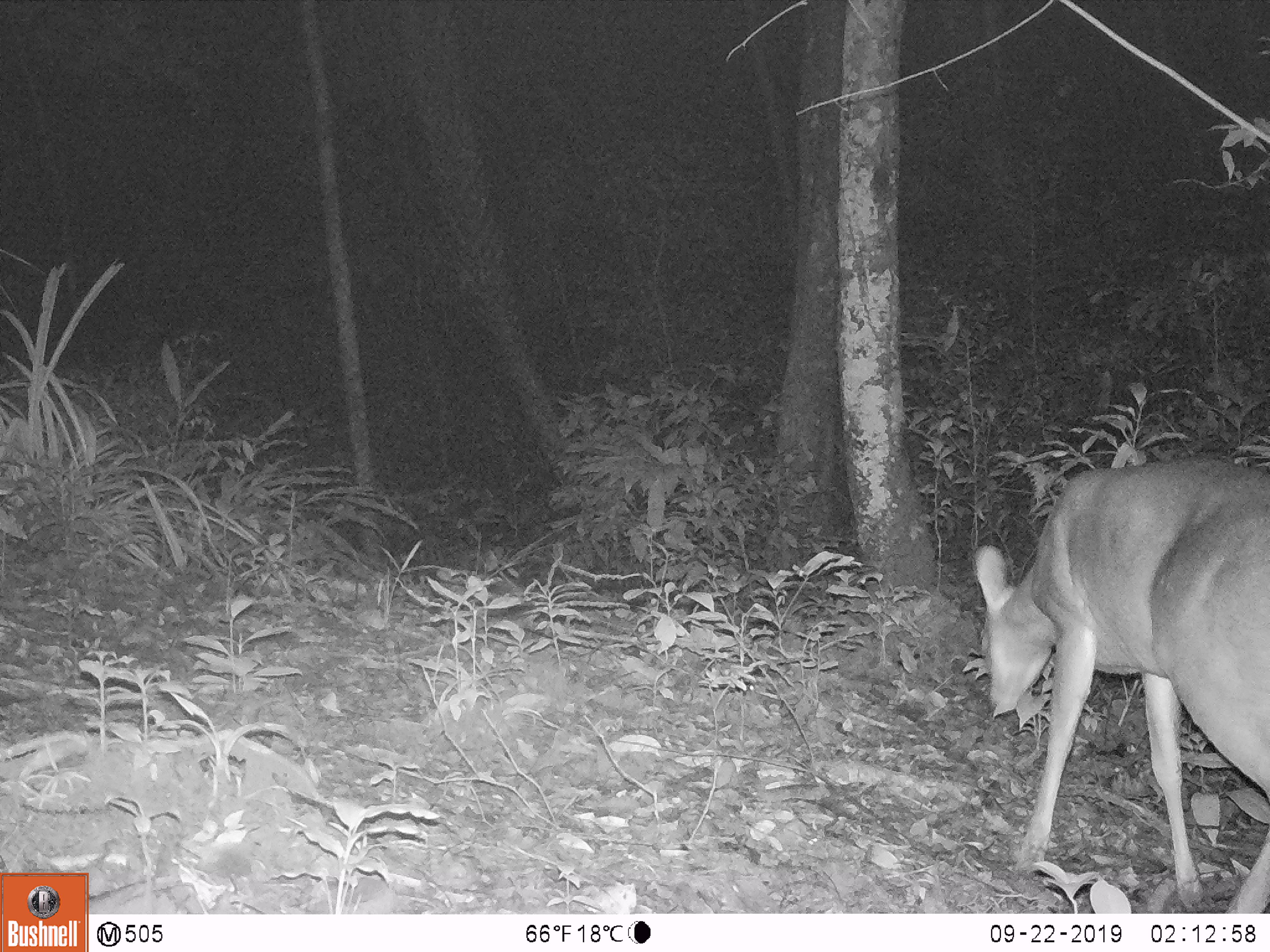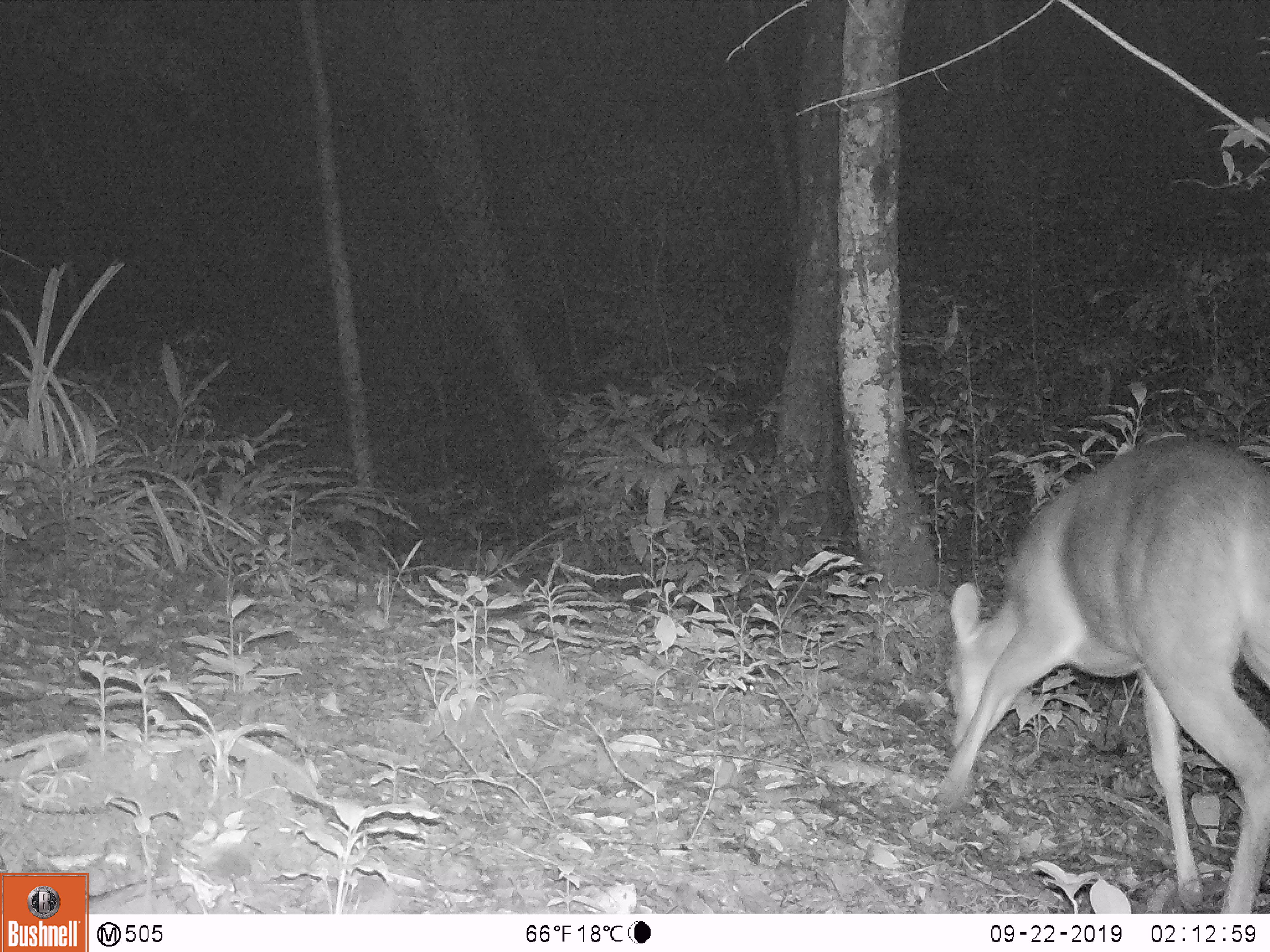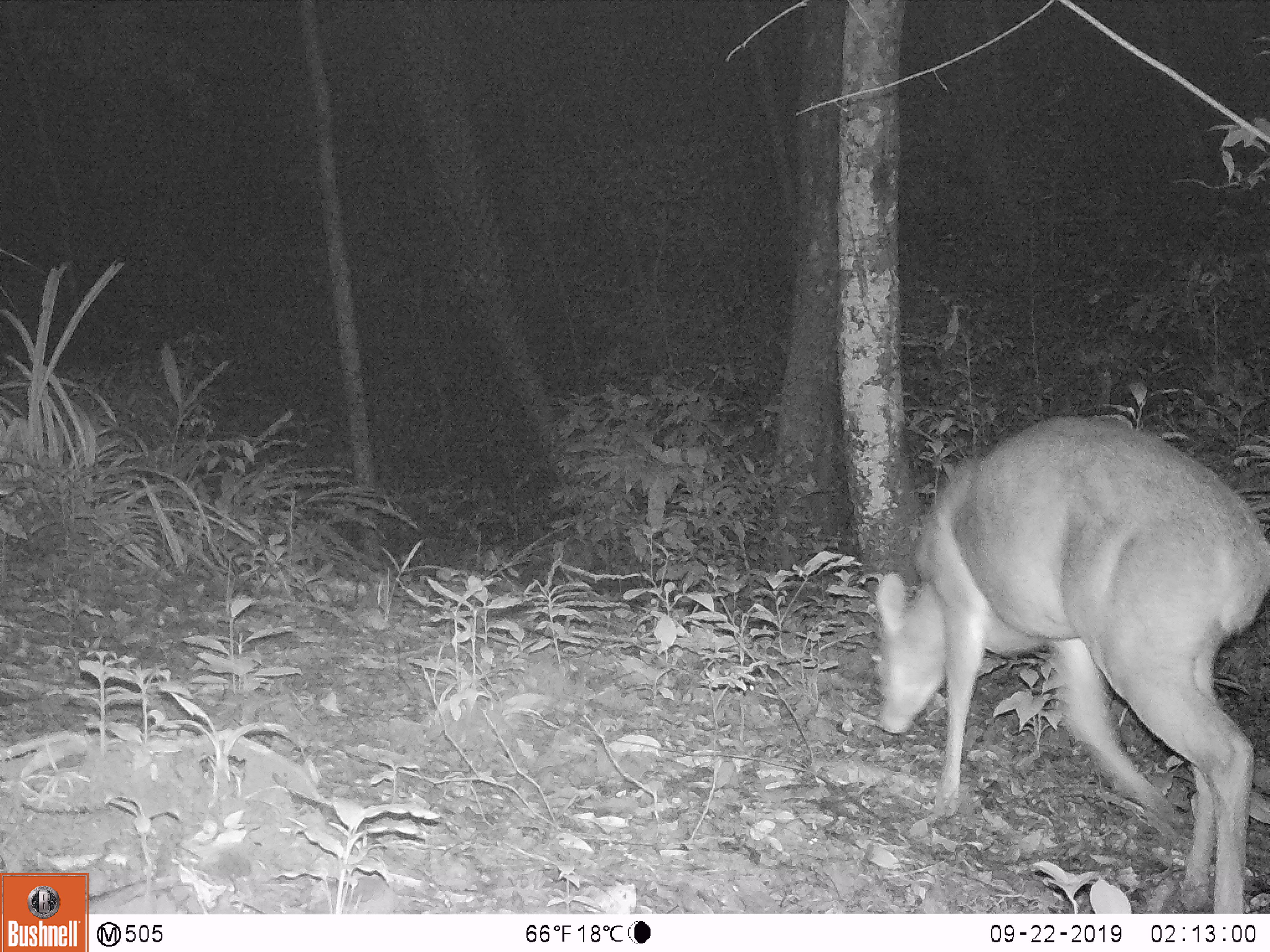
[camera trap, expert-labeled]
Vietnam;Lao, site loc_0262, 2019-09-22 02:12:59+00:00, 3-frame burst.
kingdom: Animalia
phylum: Chordata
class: Mammalia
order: Artiodactyla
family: Cervidae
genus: Muntiacus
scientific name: Muntiacus vuquangensis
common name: large-antlered muntjac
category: large antlered muntjac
Large antlered muntjac (large-antlered muntjac) (Muntiacus vuquangensis). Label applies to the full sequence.